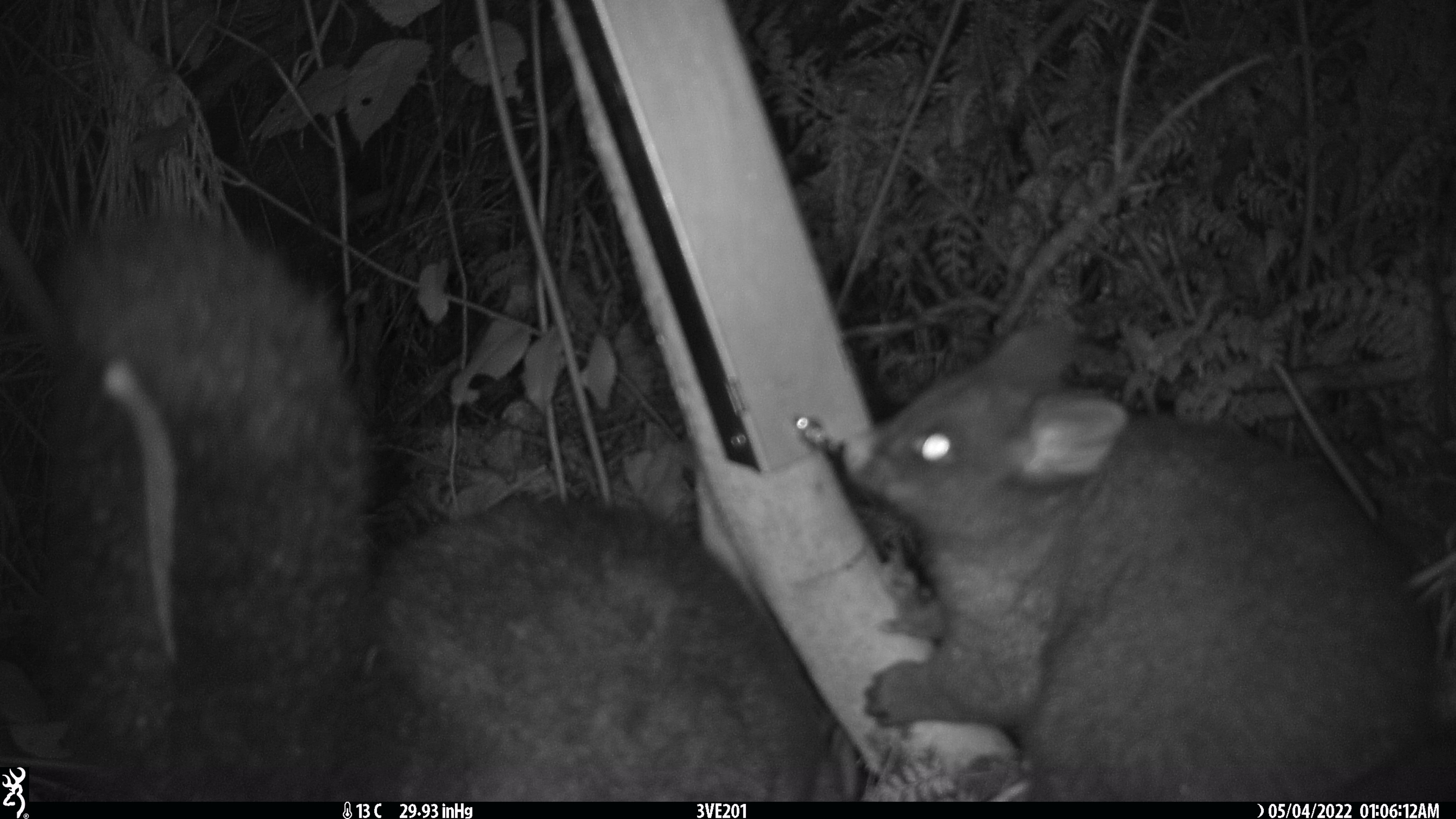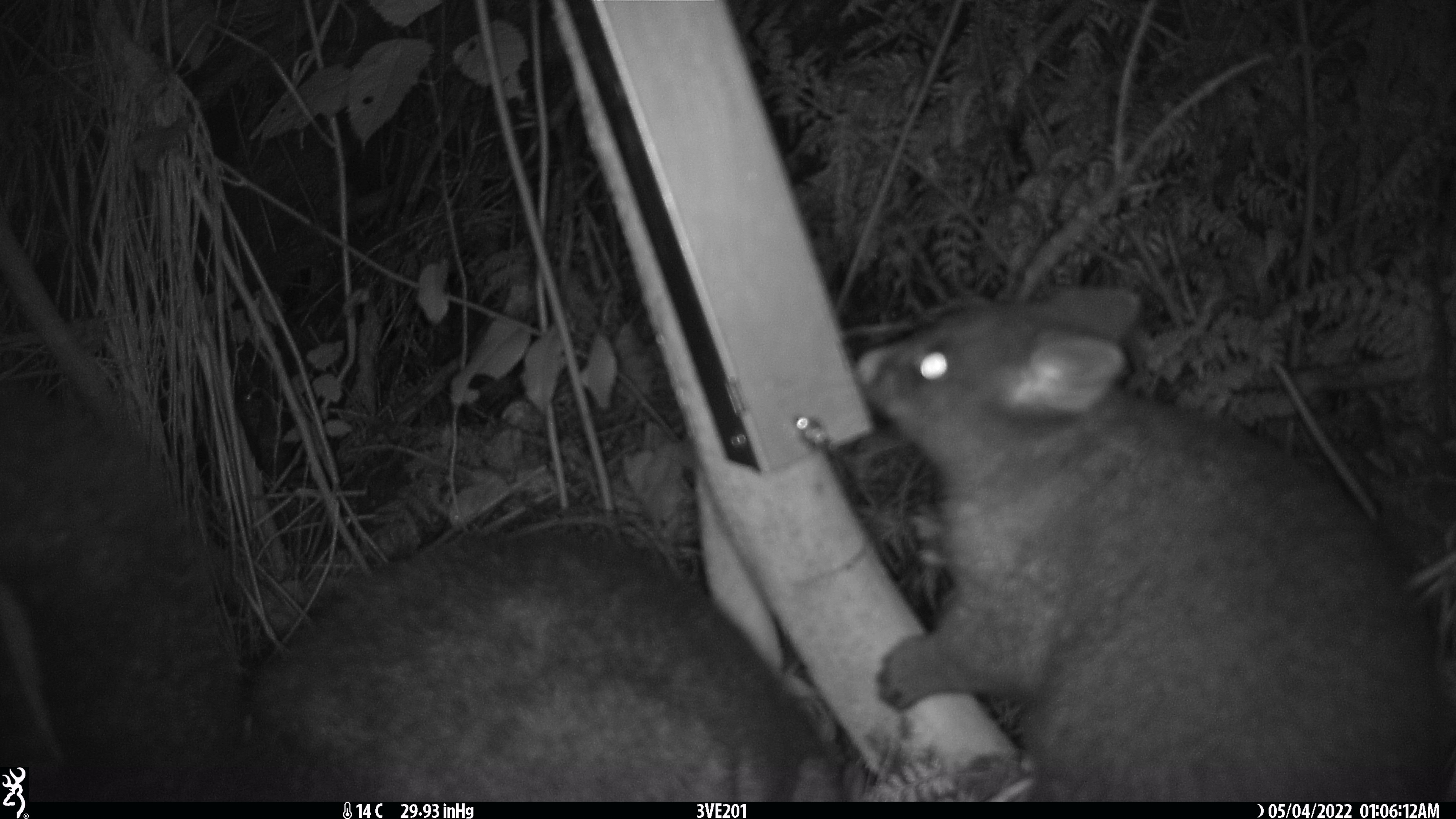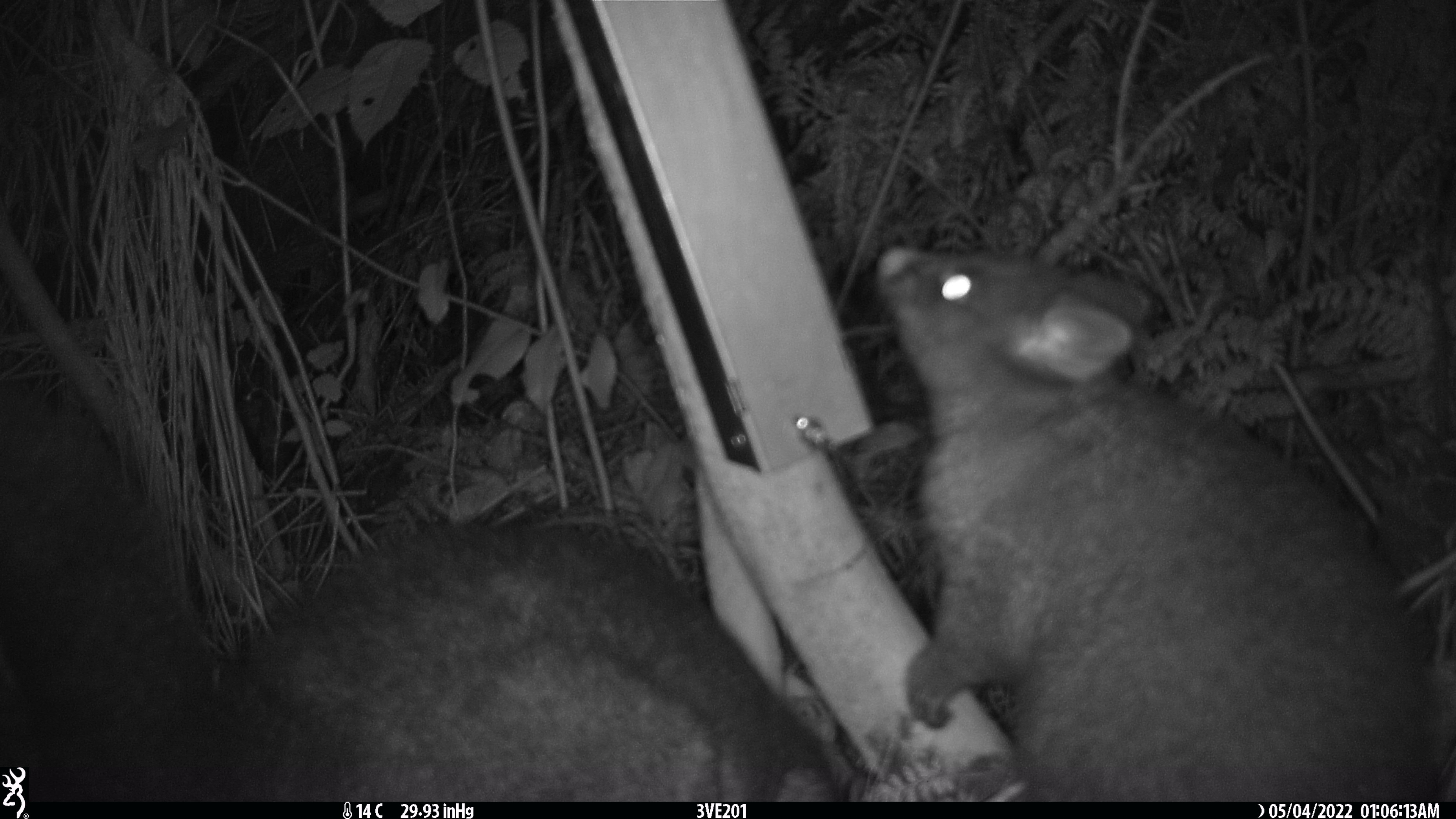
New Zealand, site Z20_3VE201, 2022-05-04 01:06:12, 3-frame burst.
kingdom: Animalia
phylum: Chordata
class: Mammalia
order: Diprotodontia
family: Phalangeridae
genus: Trichosurus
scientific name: Trichosurus vulpecula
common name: common brushtail possum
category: possum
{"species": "possum (common brushtail possum) (Trichosurus vulpecula)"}